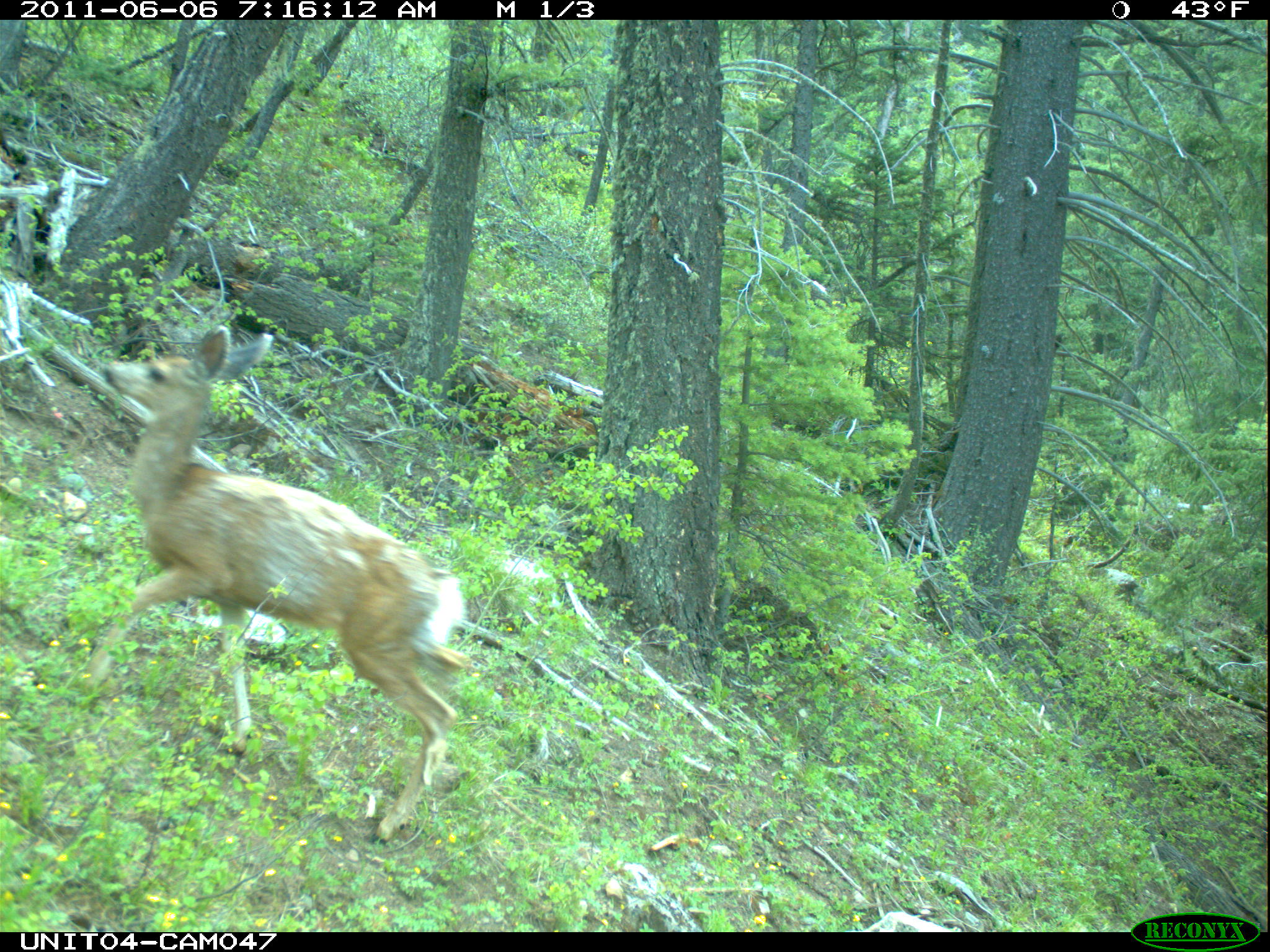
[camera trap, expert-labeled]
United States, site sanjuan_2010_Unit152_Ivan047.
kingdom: Animalia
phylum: Chordata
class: Mammalia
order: Artiodactyla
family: Cervidae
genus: Odocoileus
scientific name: Odocoileus hemionus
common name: mule deer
Odocoileus hemionus (mule deer).